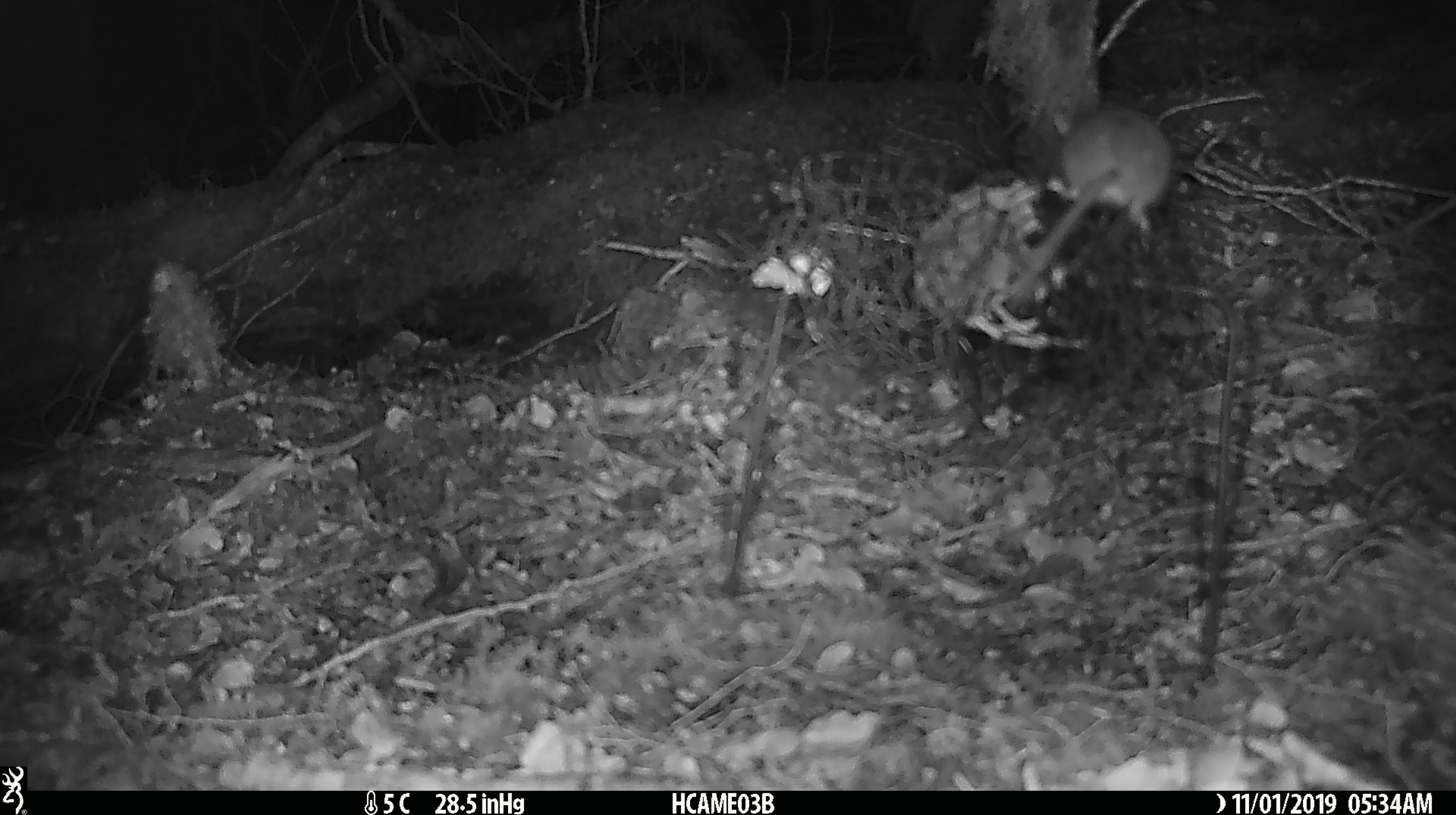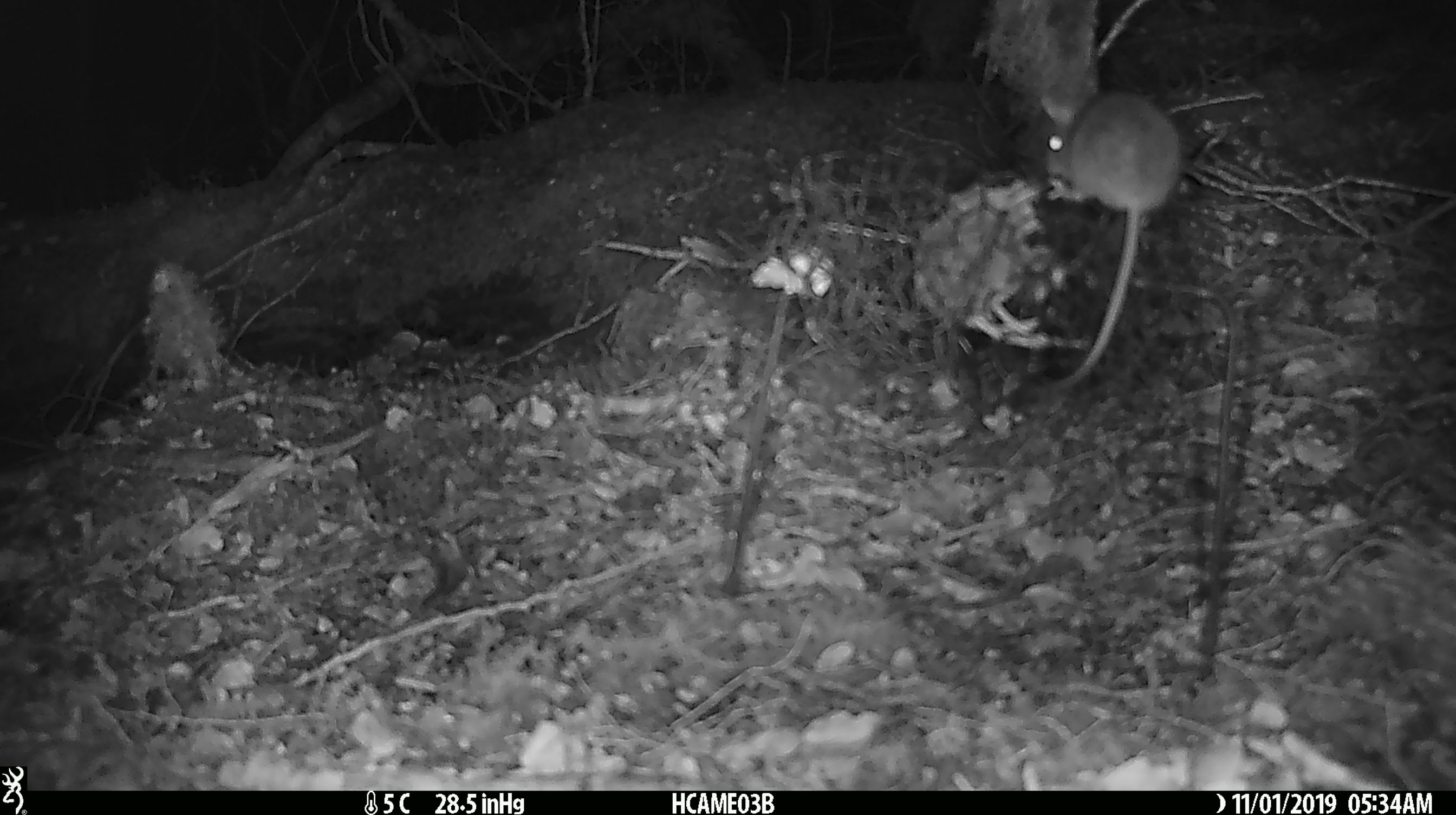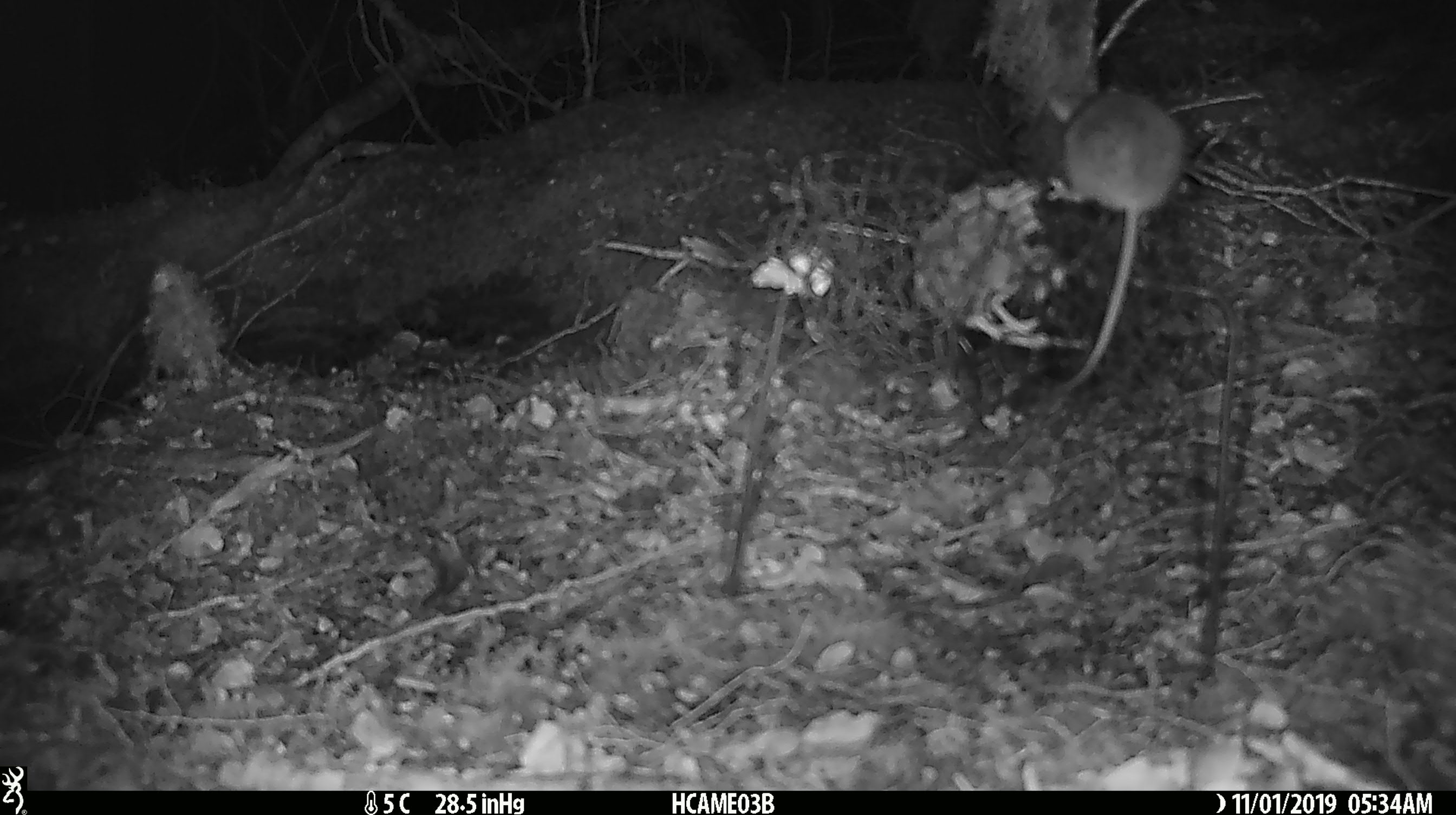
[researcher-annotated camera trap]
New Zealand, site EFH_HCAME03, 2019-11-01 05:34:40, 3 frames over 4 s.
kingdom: Animalia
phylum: Chordata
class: Mammalia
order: Rodentia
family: Muridae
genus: Mus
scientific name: Mus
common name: mouse